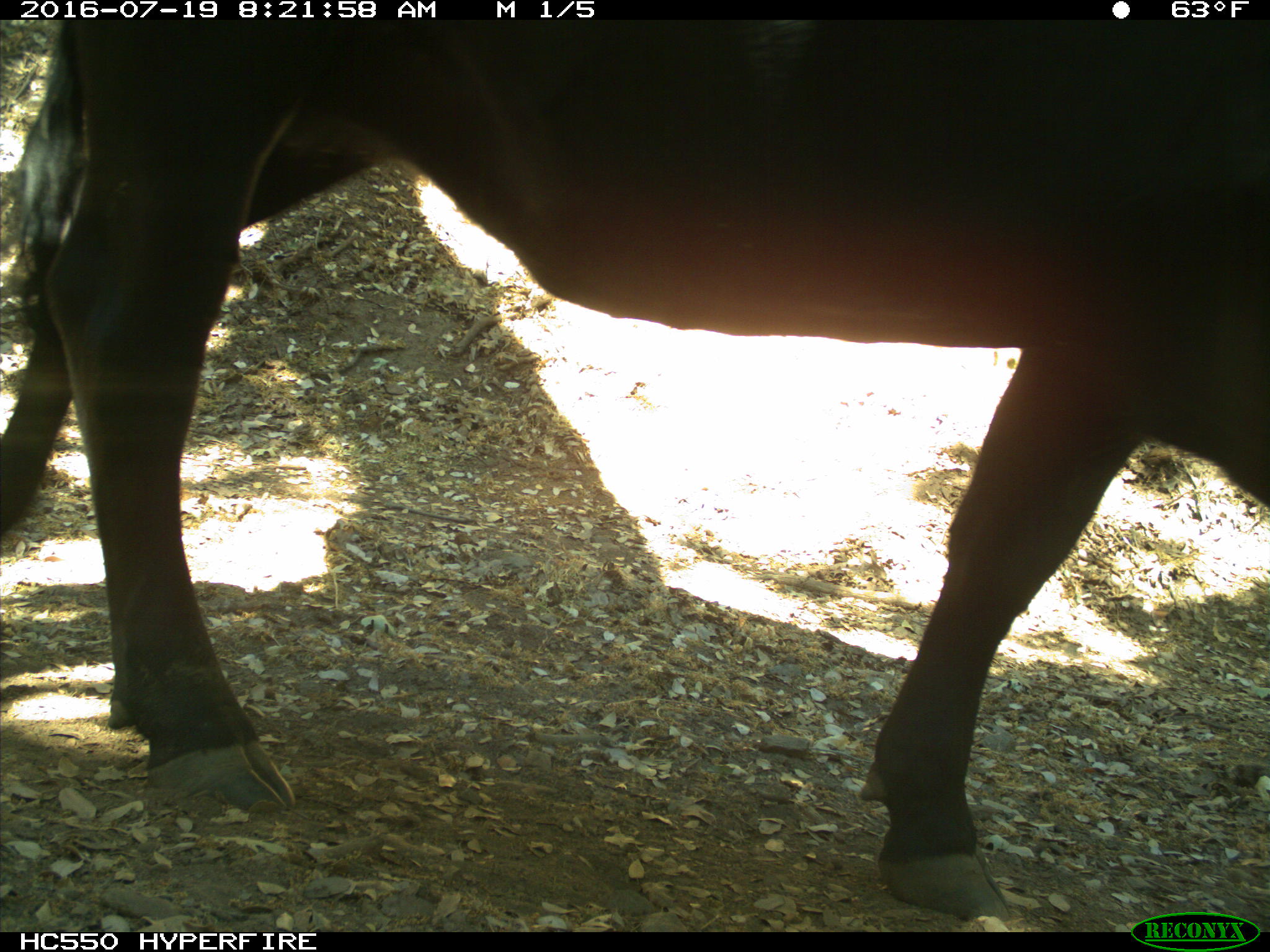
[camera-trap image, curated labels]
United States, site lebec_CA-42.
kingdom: Animalia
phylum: Chordata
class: Mammalia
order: Artiodactyla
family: Bovidae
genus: Bos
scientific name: Bos taurus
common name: domestic cow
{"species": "Bos taurus (domestic cow)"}